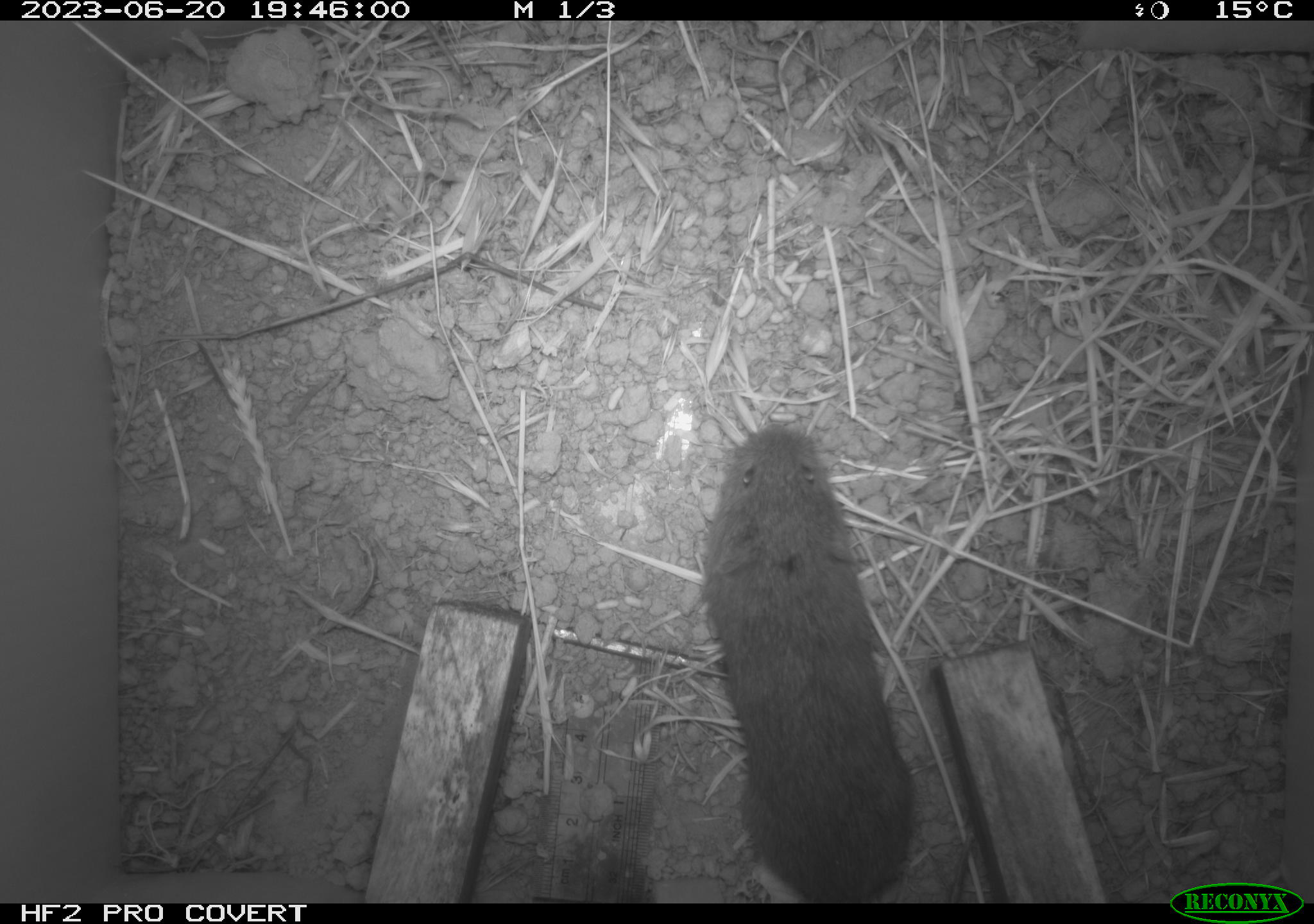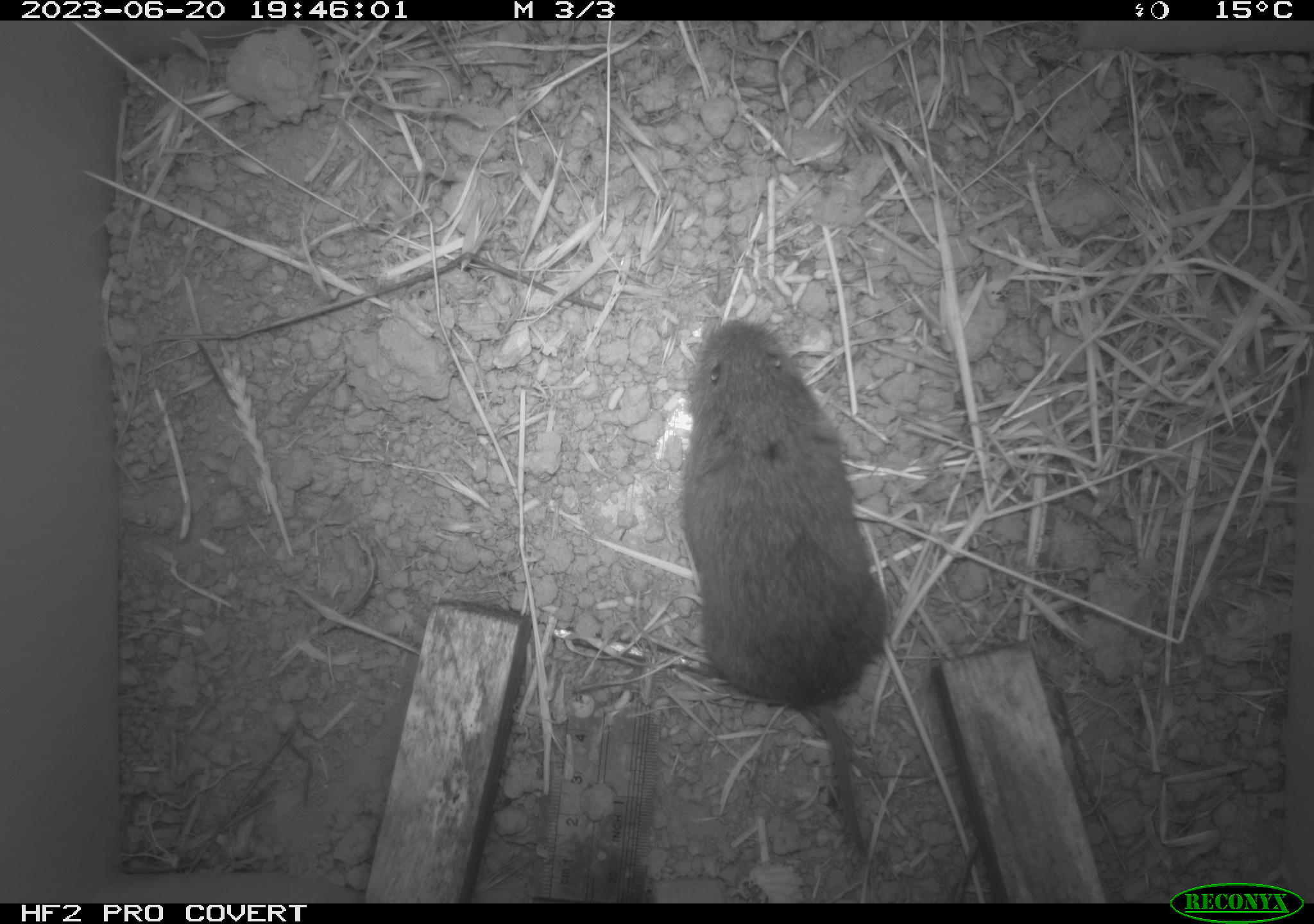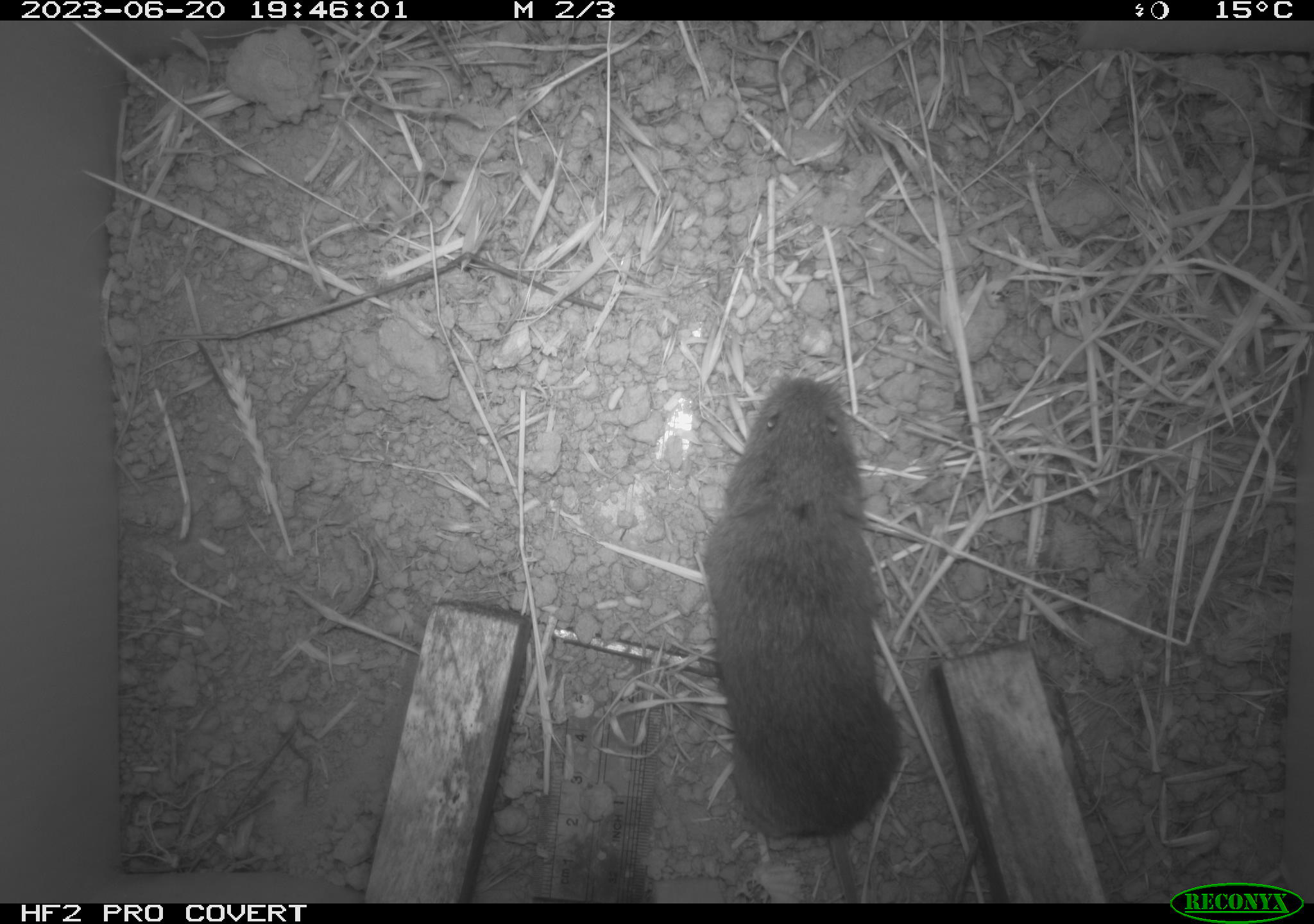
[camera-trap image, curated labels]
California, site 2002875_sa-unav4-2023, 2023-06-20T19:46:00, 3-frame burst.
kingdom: Animalia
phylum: Chordata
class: Mammalia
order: Rodentia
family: Cricetidae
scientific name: Arvicolinae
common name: voles, lemmings, and muskrats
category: arvicolinae subfamily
Arvicolinae subfamily (voles, lemmings, and muskrats) (Arvicolinae).